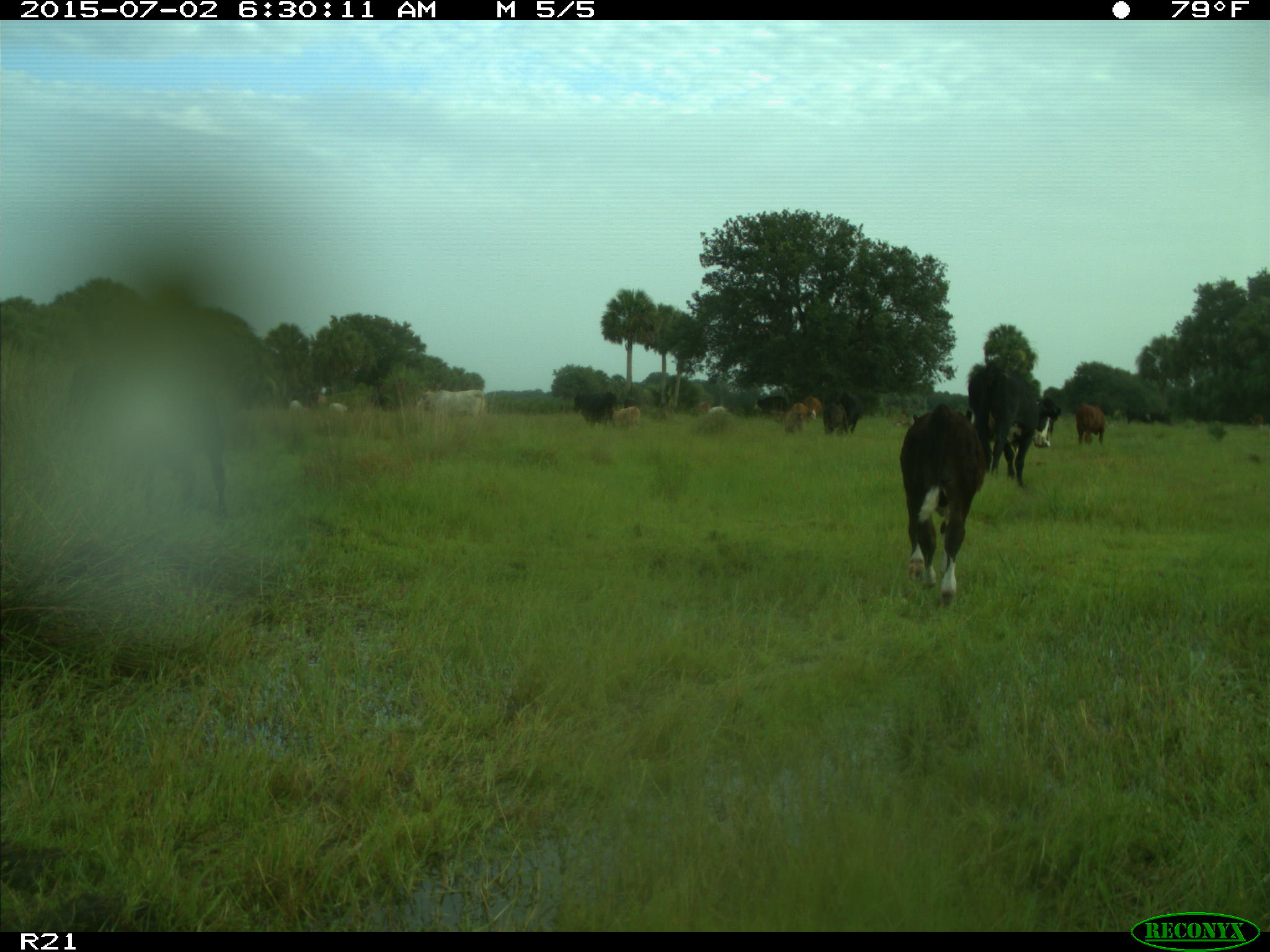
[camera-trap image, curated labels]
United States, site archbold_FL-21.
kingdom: Animalia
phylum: Chordata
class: Mammalia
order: Artiodactyla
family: Bovidae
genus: Bos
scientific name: Bos taurus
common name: domestic cow